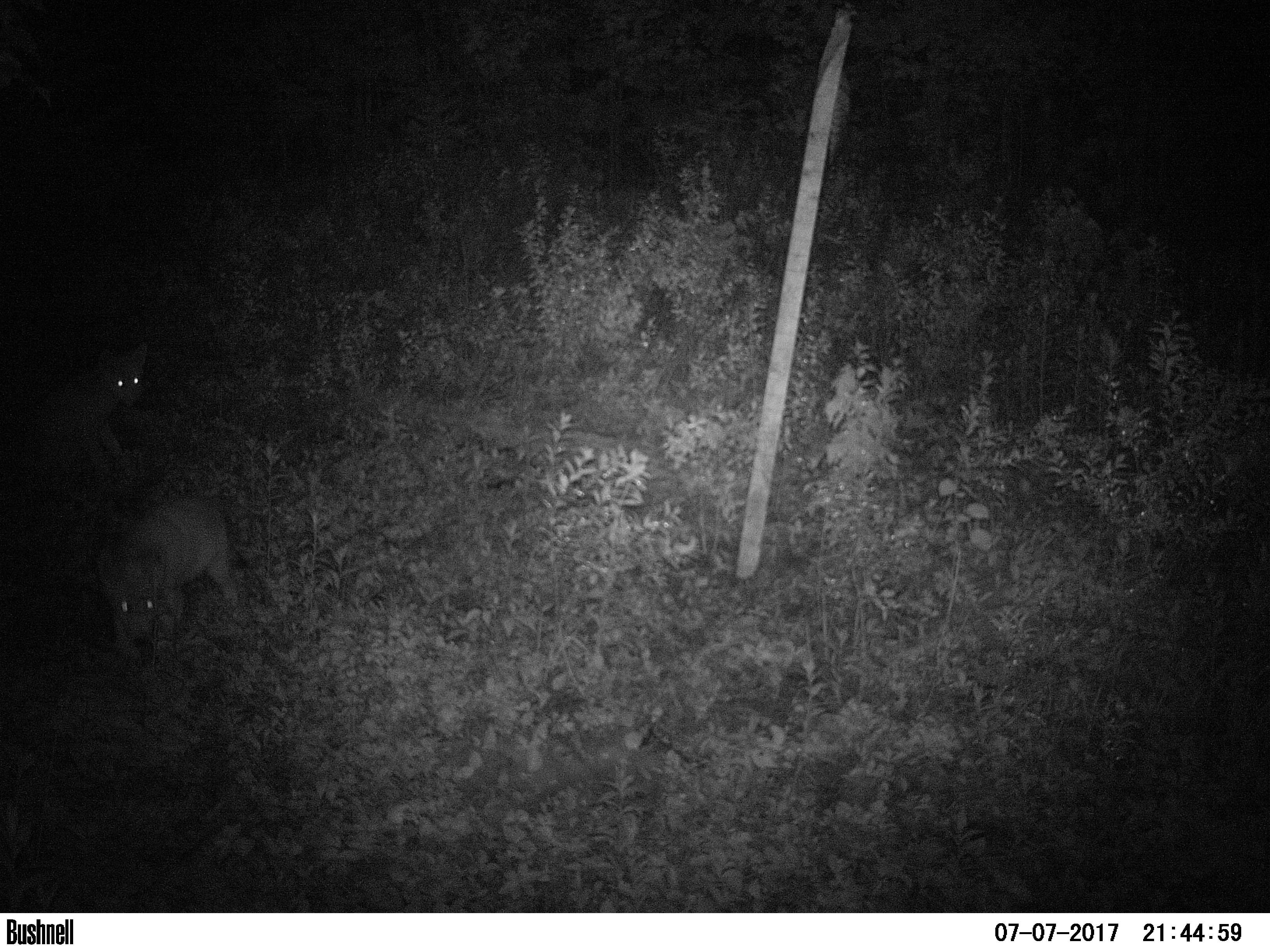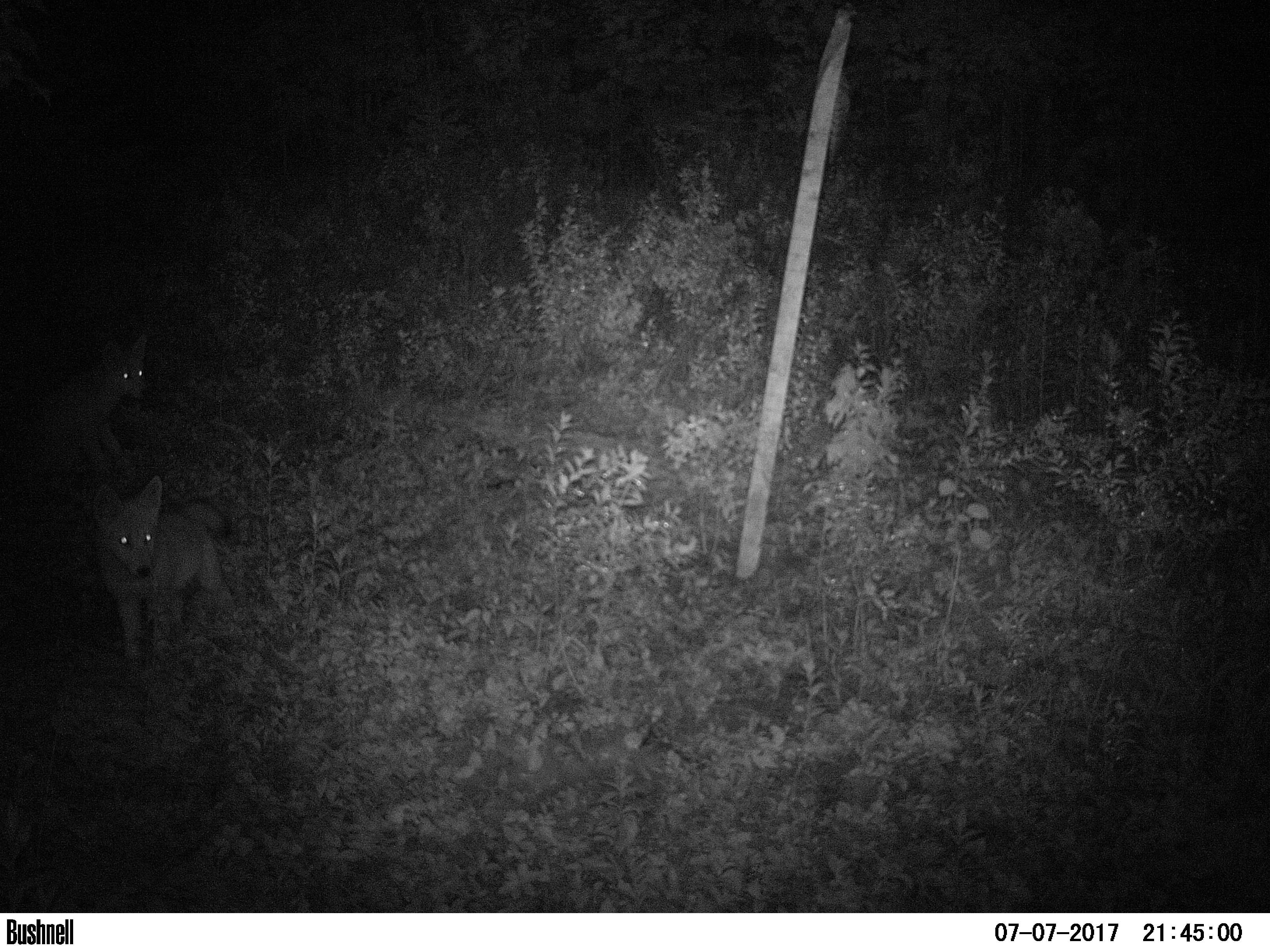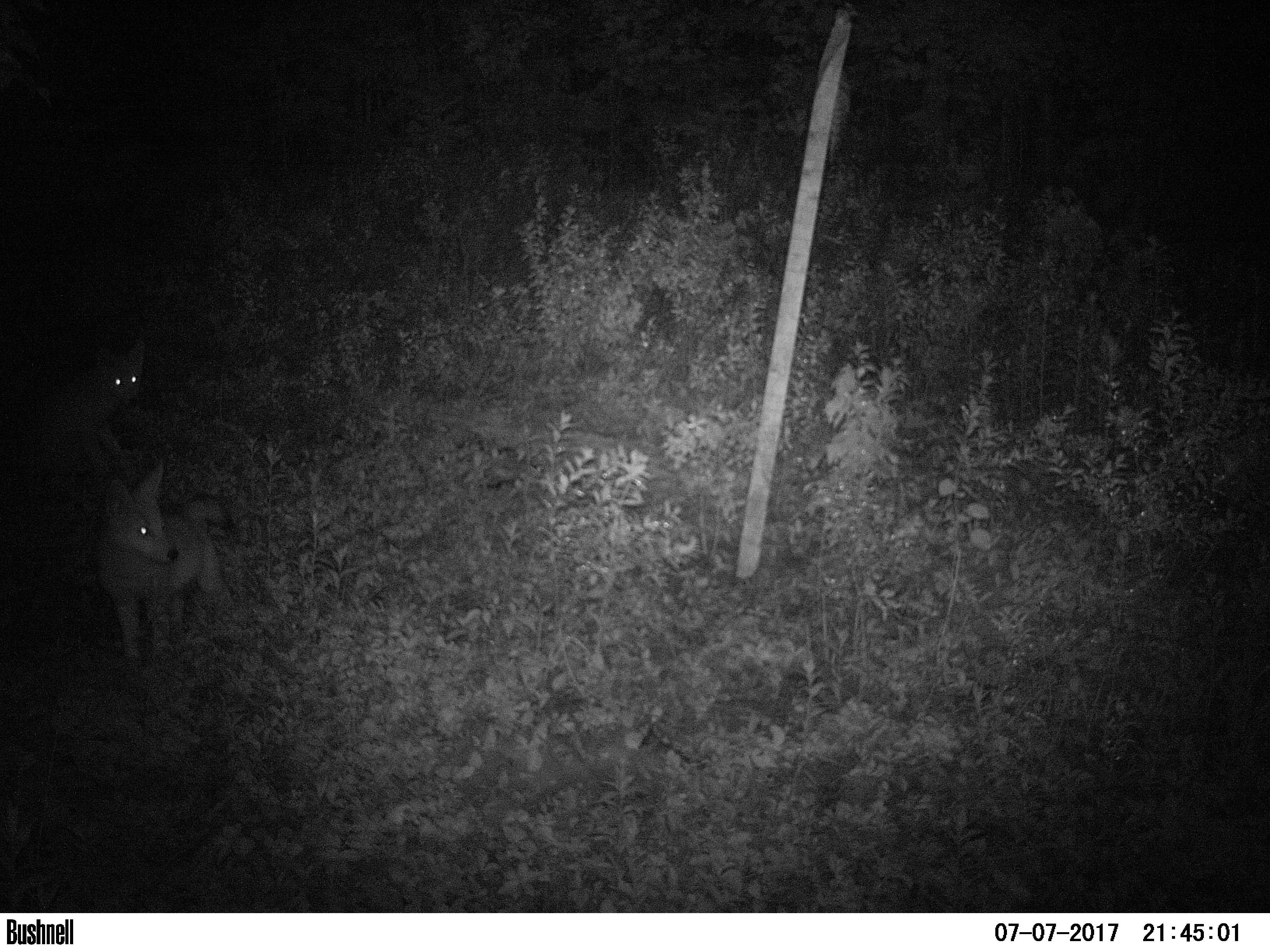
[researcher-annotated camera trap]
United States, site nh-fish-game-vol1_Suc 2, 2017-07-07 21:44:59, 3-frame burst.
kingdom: Animalia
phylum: Chordata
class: Mammalia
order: Carnivora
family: Canidae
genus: Canis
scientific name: Canis latrans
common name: coyote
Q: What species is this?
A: Coyote (Canis latrans).